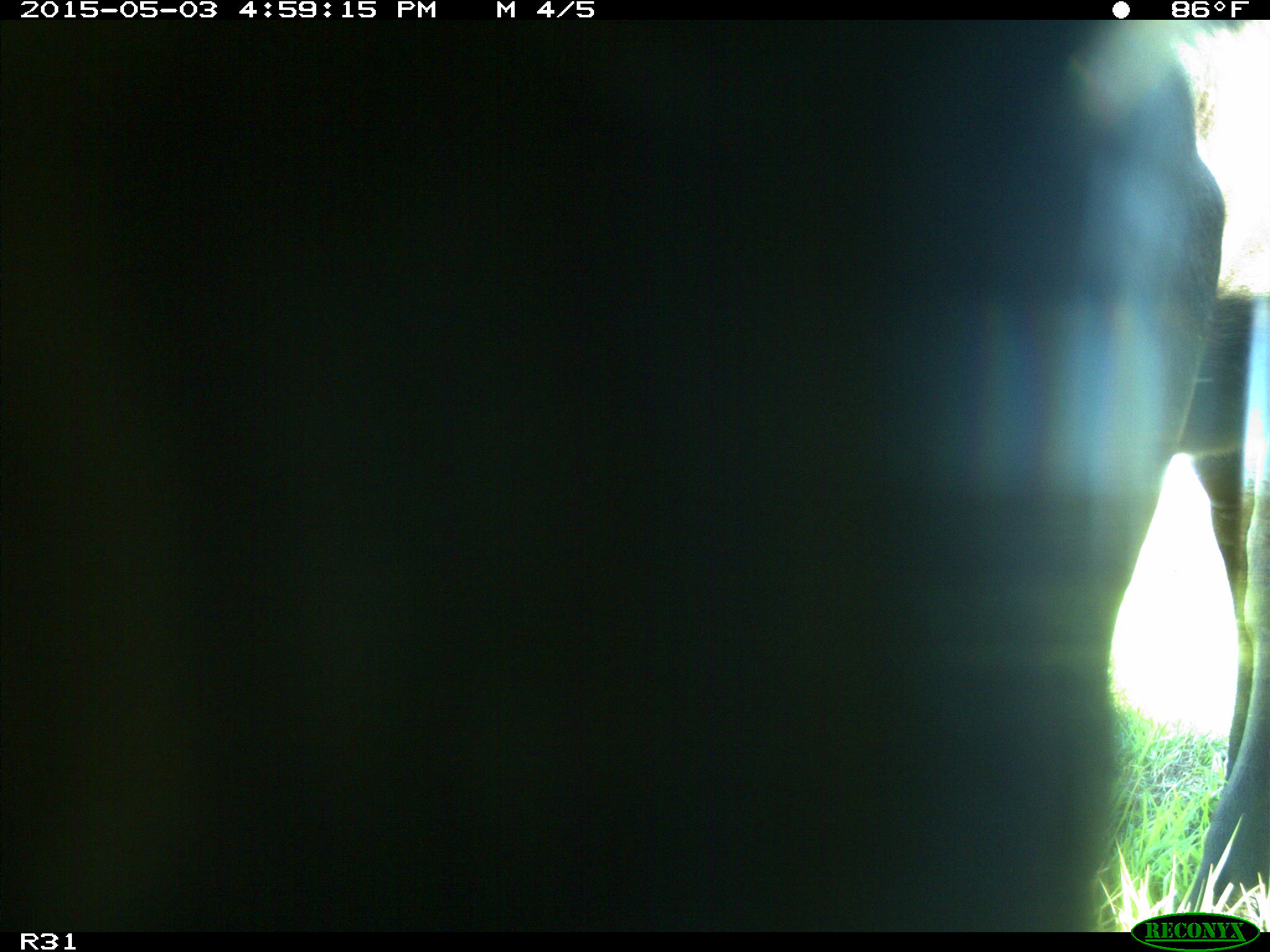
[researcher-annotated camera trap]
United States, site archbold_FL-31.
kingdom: Animalia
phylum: Chordata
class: Mammalia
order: Artiodactyla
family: Bovidae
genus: Bos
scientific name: Bos taurus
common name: domestic cow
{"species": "Bos taurus (domestic cow)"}